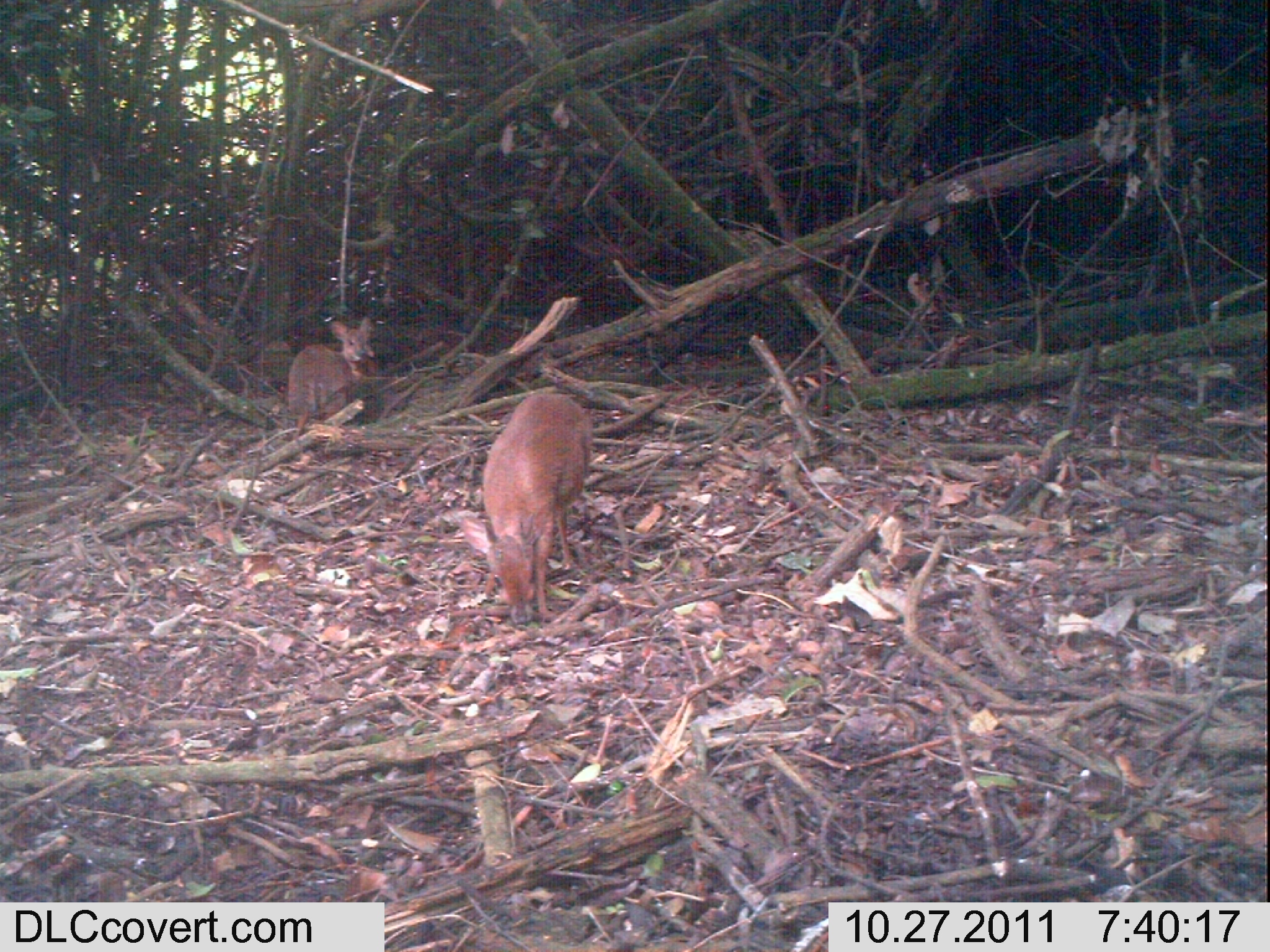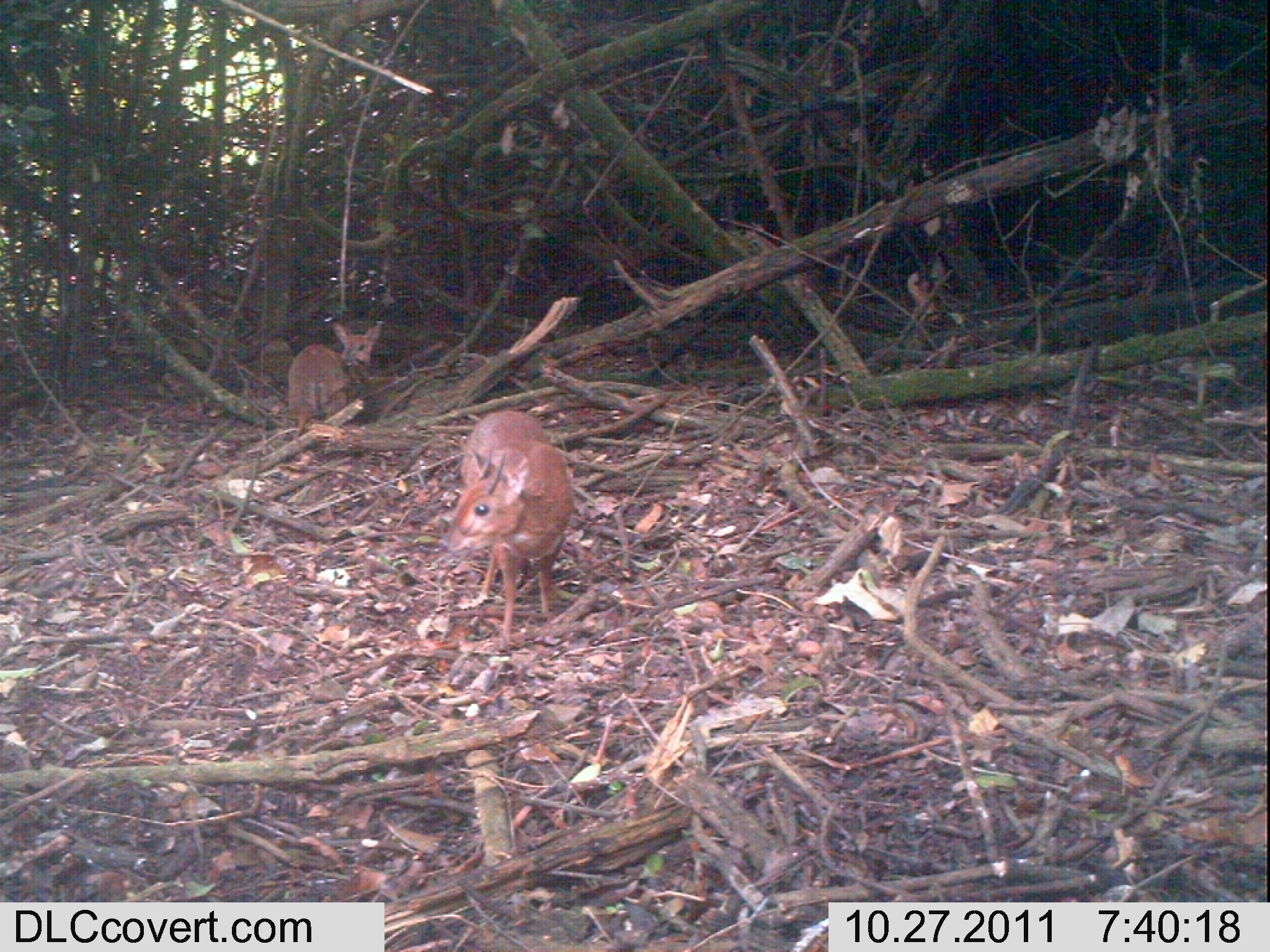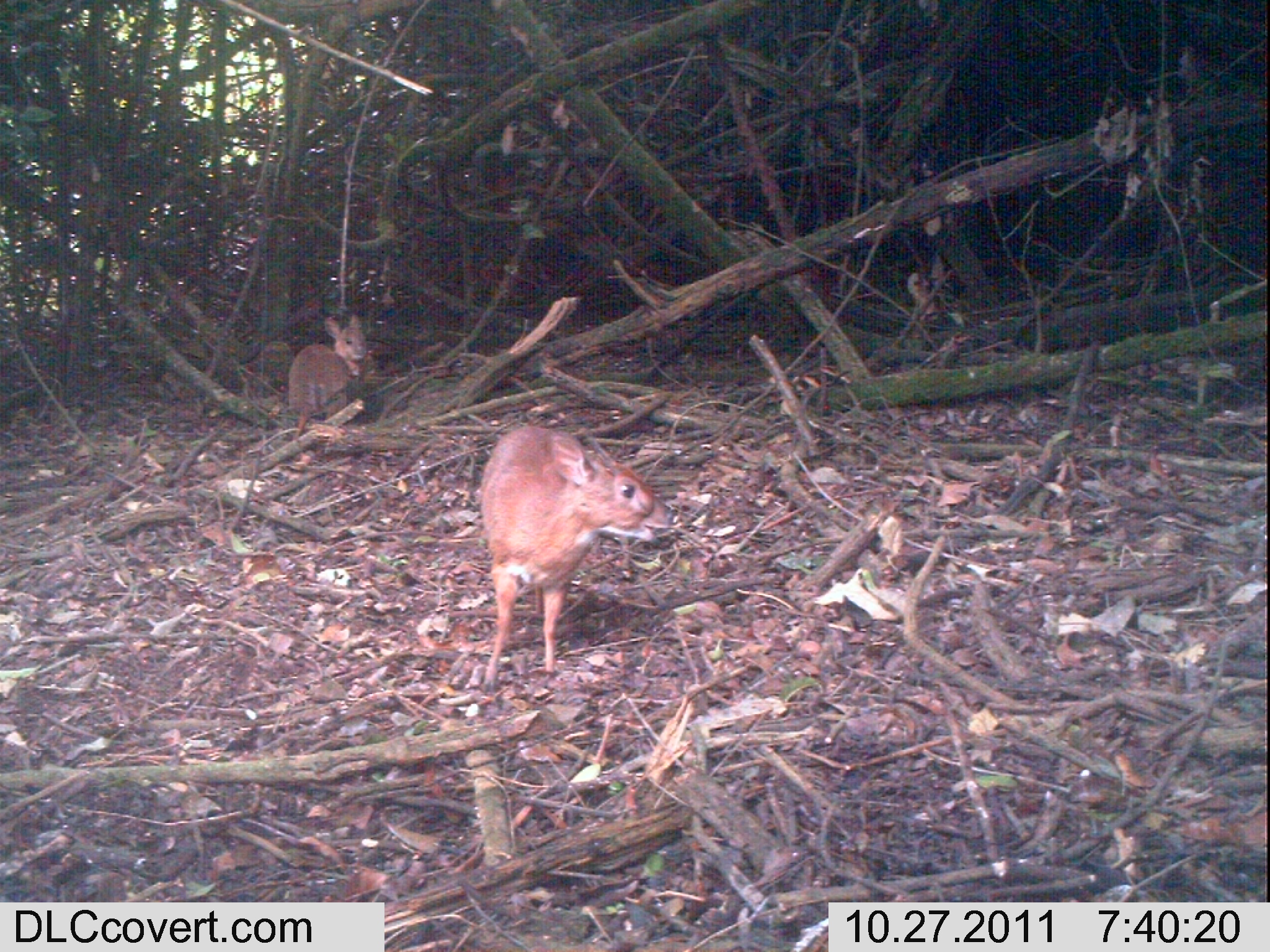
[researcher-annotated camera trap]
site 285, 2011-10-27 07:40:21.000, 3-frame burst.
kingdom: Animalia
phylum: Chordata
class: Mammalia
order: Artiodactyla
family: Bovidae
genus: Nesotragus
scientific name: Nesotragus moschatus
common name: suni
Nesotragus moschatus (suni), count 2.